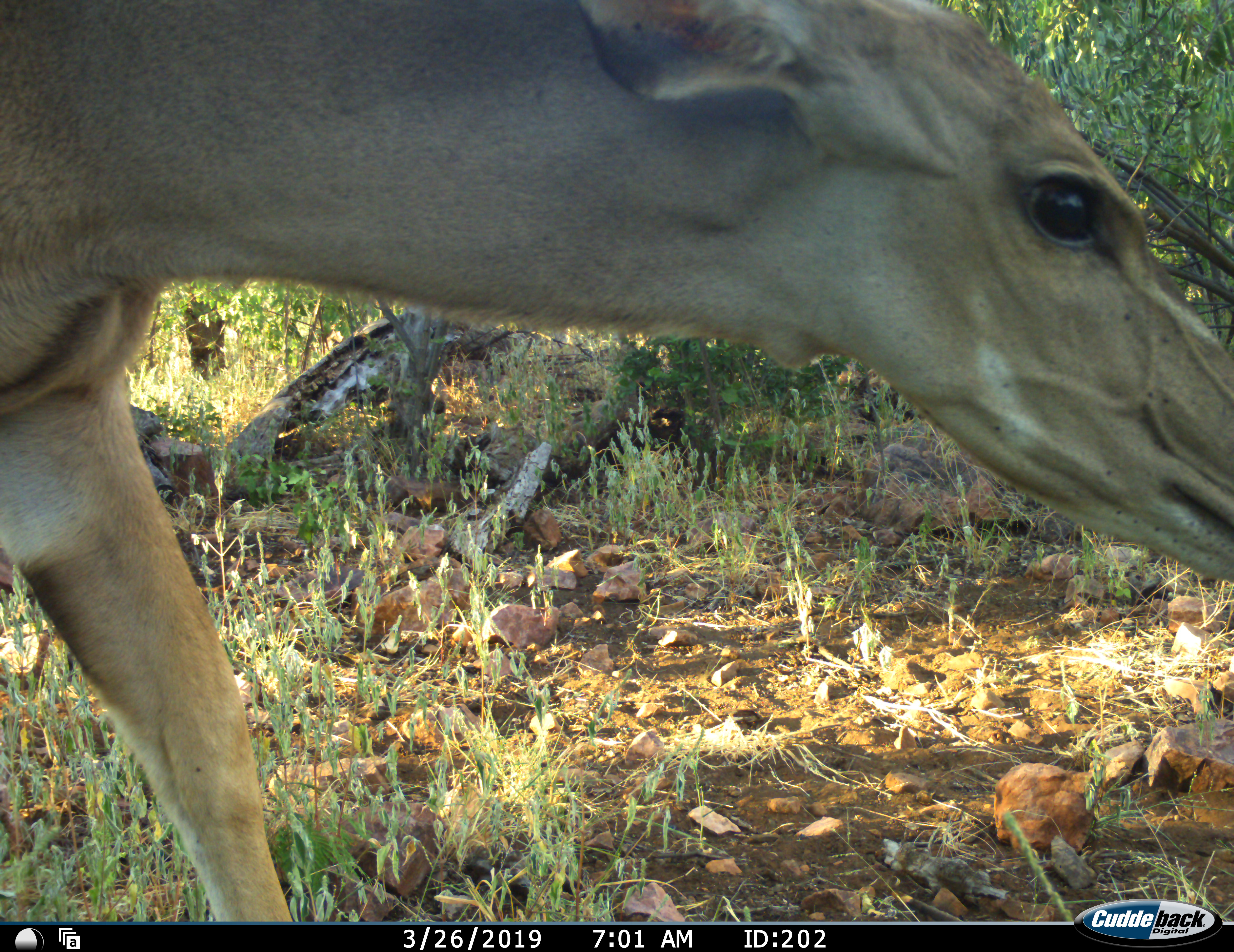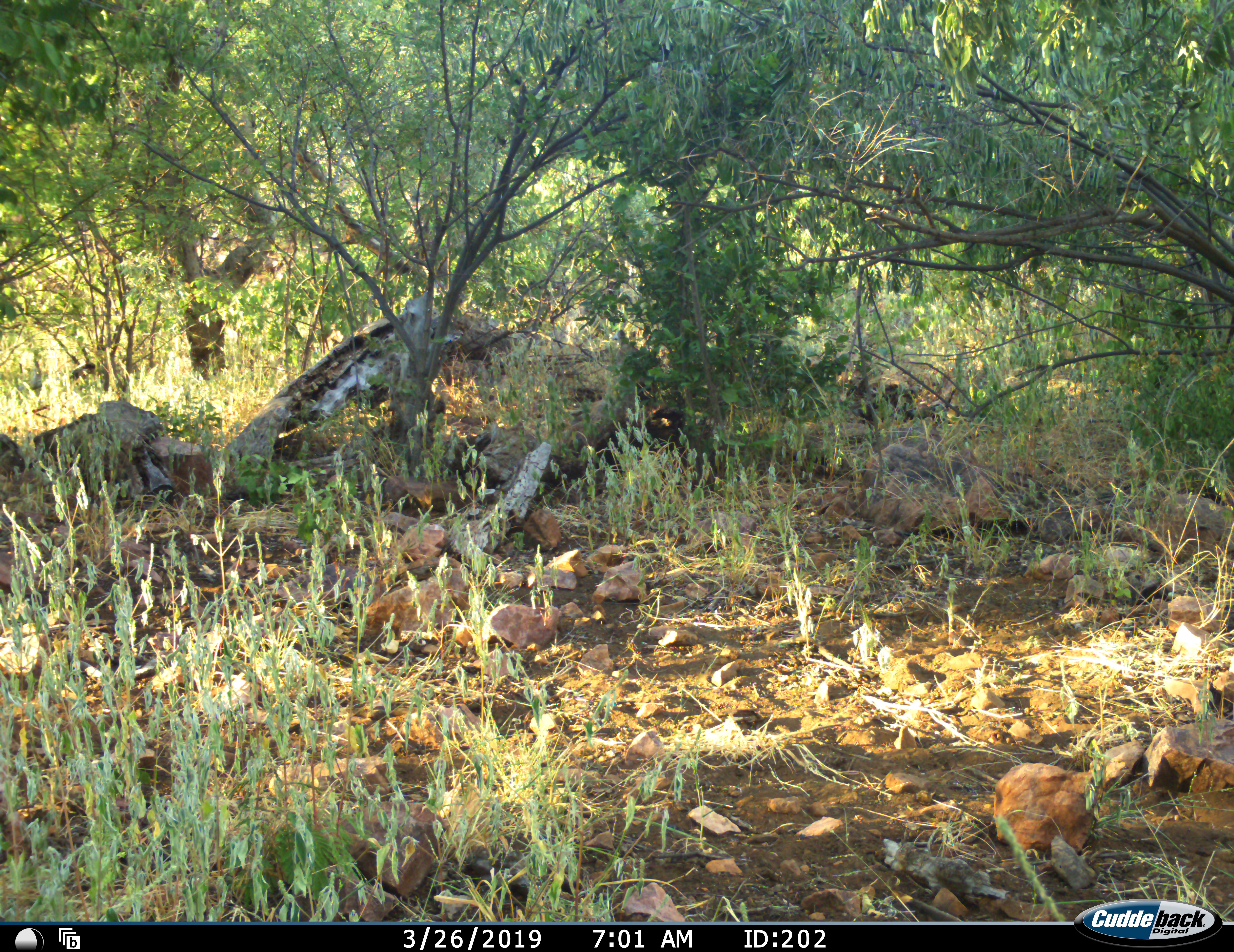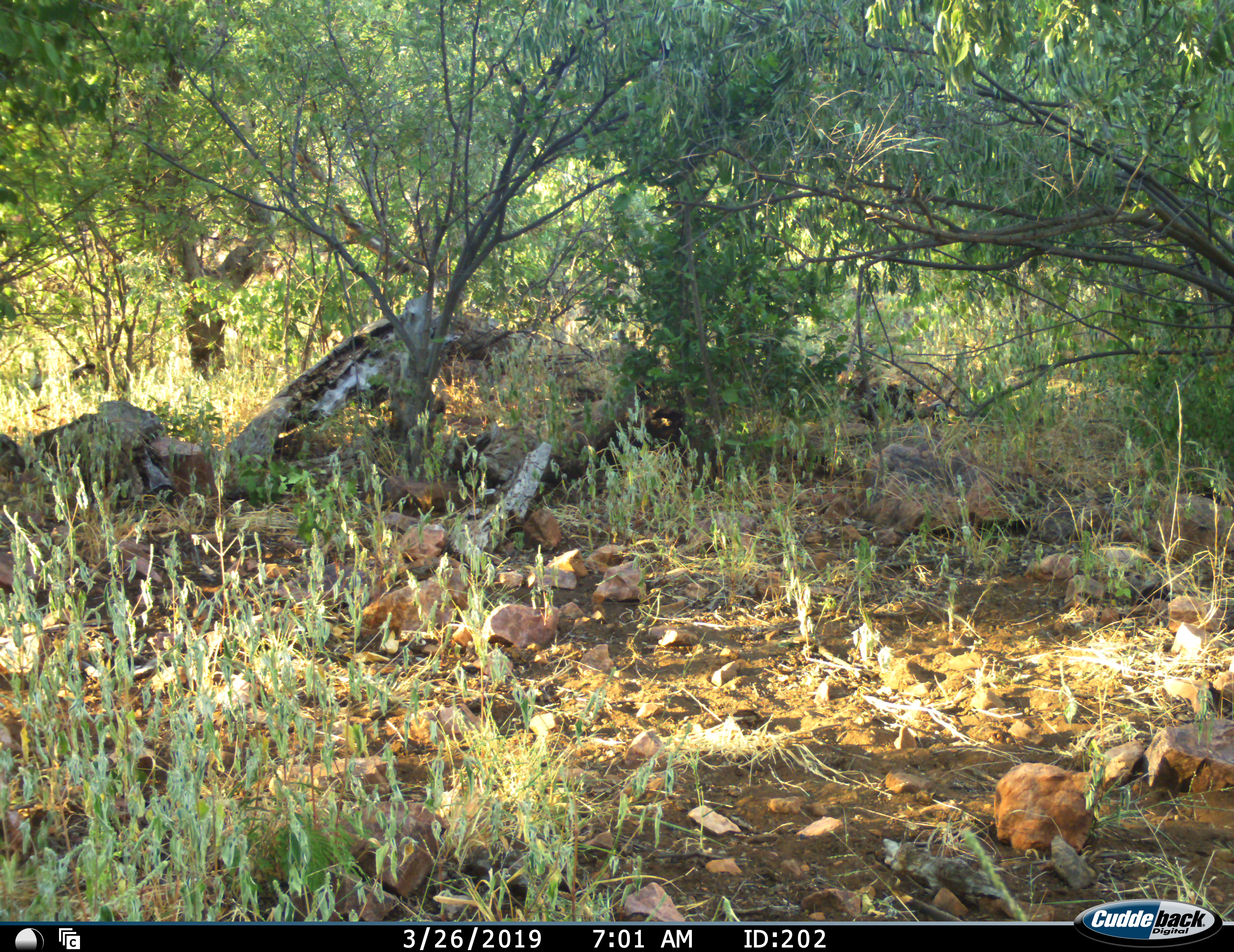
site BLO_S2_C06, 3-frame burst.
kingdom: Animalia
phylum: Chordata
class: Mammalia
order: Artiodactyla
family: Bovidae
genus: Aepyceros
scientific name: Aepyceros melampus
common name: impala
Impala (Aepyceros melampus), count 1. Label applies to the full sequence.